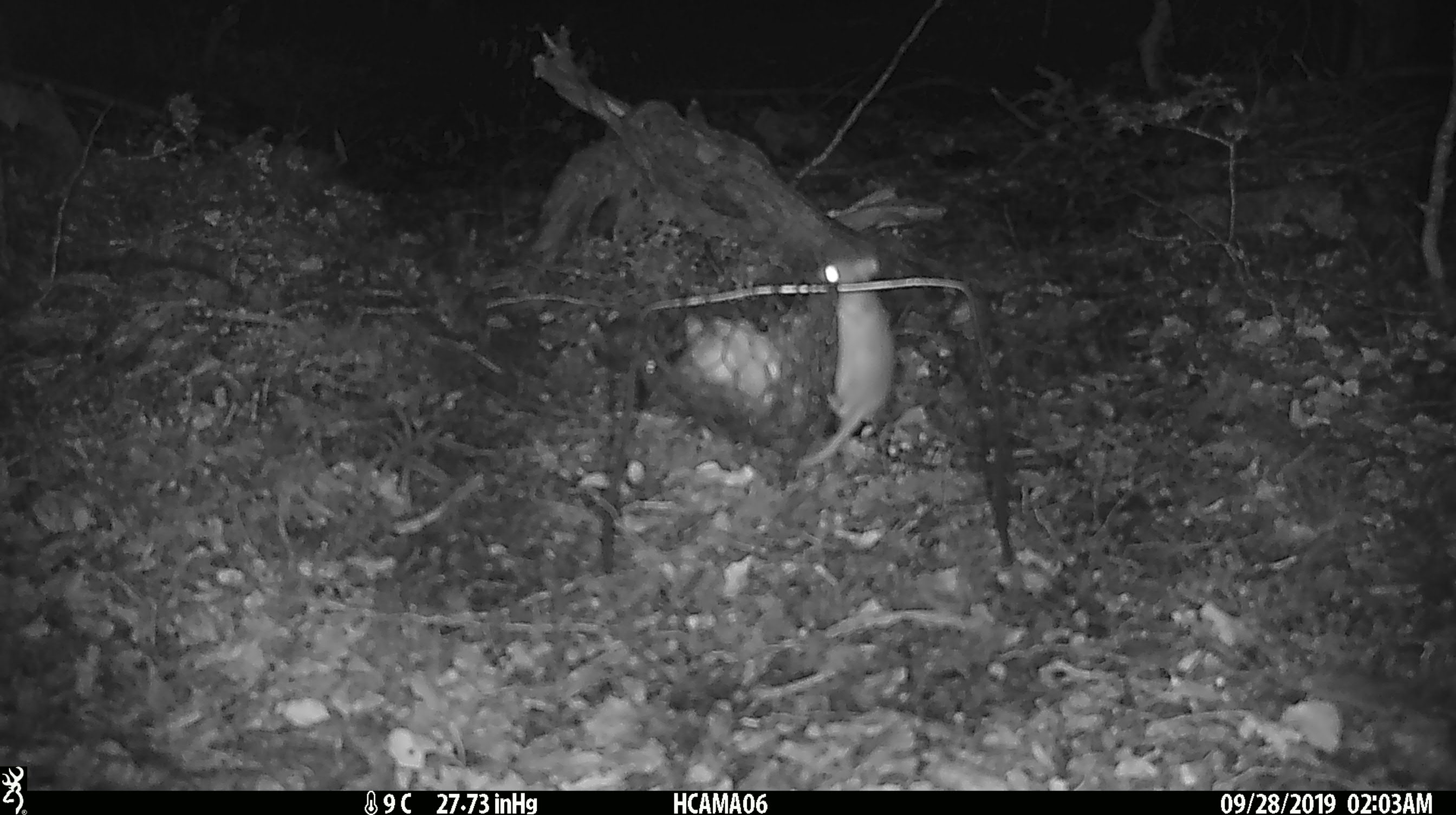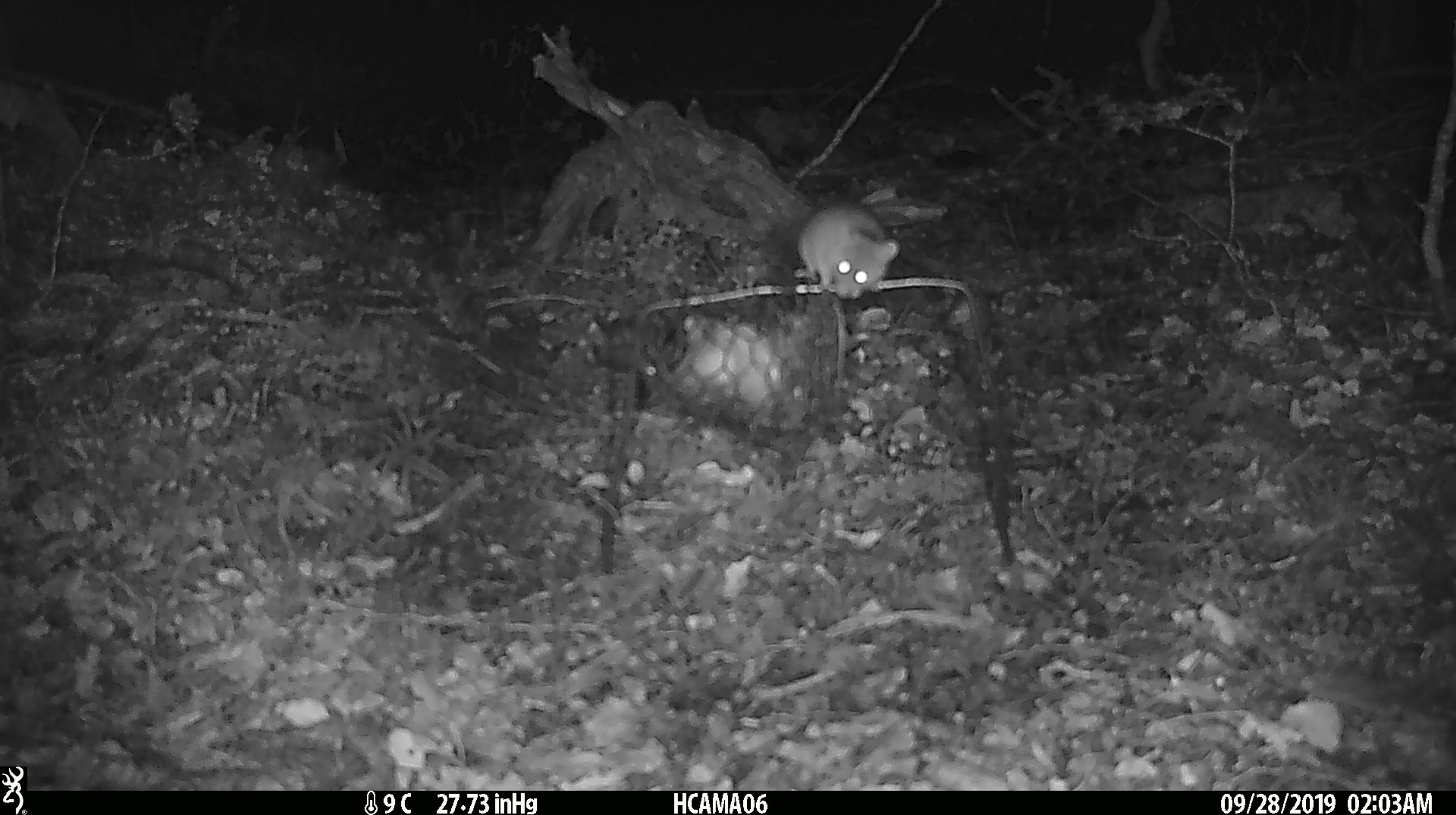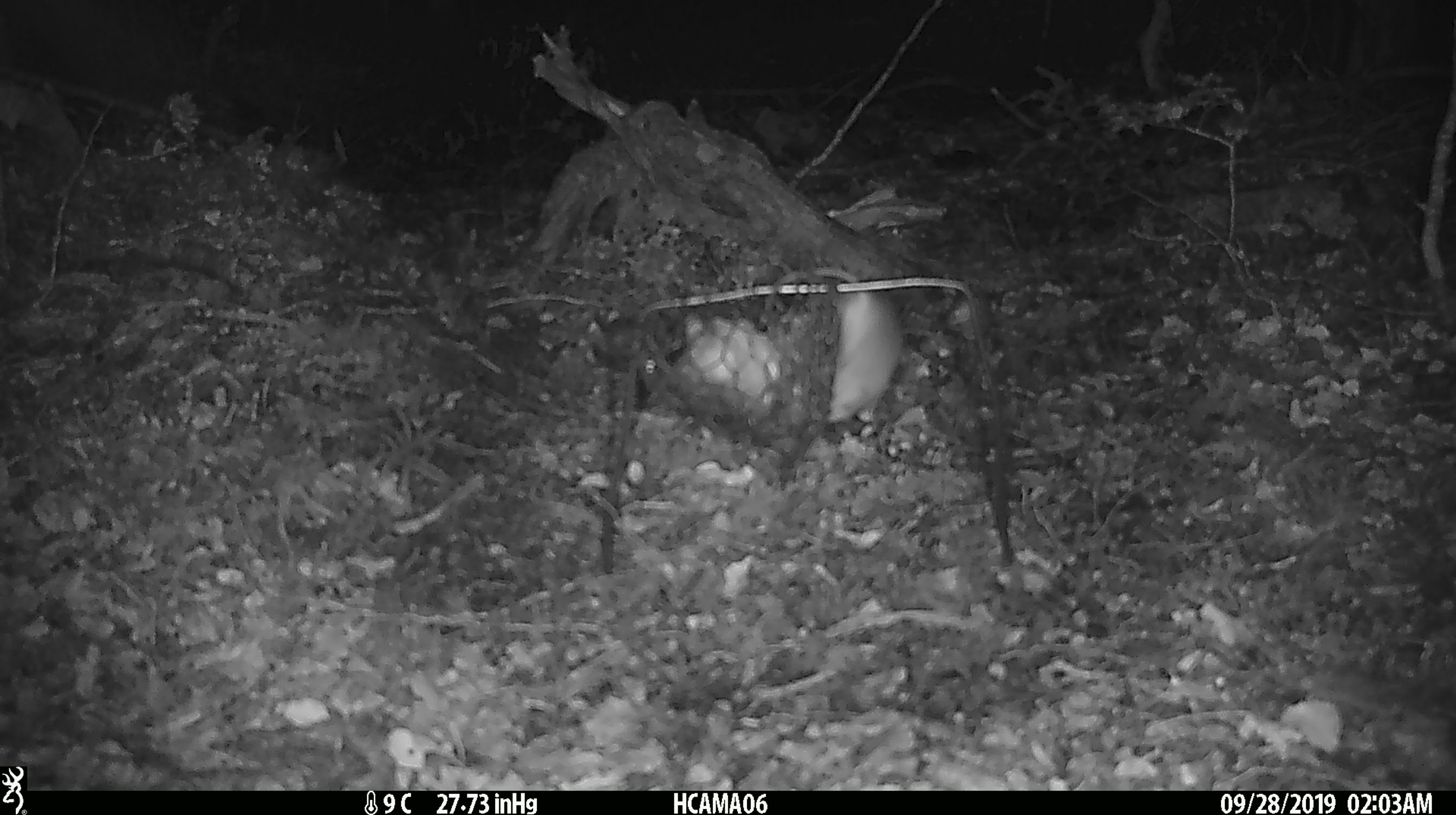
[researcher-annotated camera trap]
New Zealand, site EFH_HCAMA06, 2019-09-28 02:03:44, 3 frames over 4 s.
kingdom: Animalia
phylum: Chordata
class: Mammalia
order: Rodentia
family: Muridae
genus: Mus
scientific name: Mus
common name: mouse